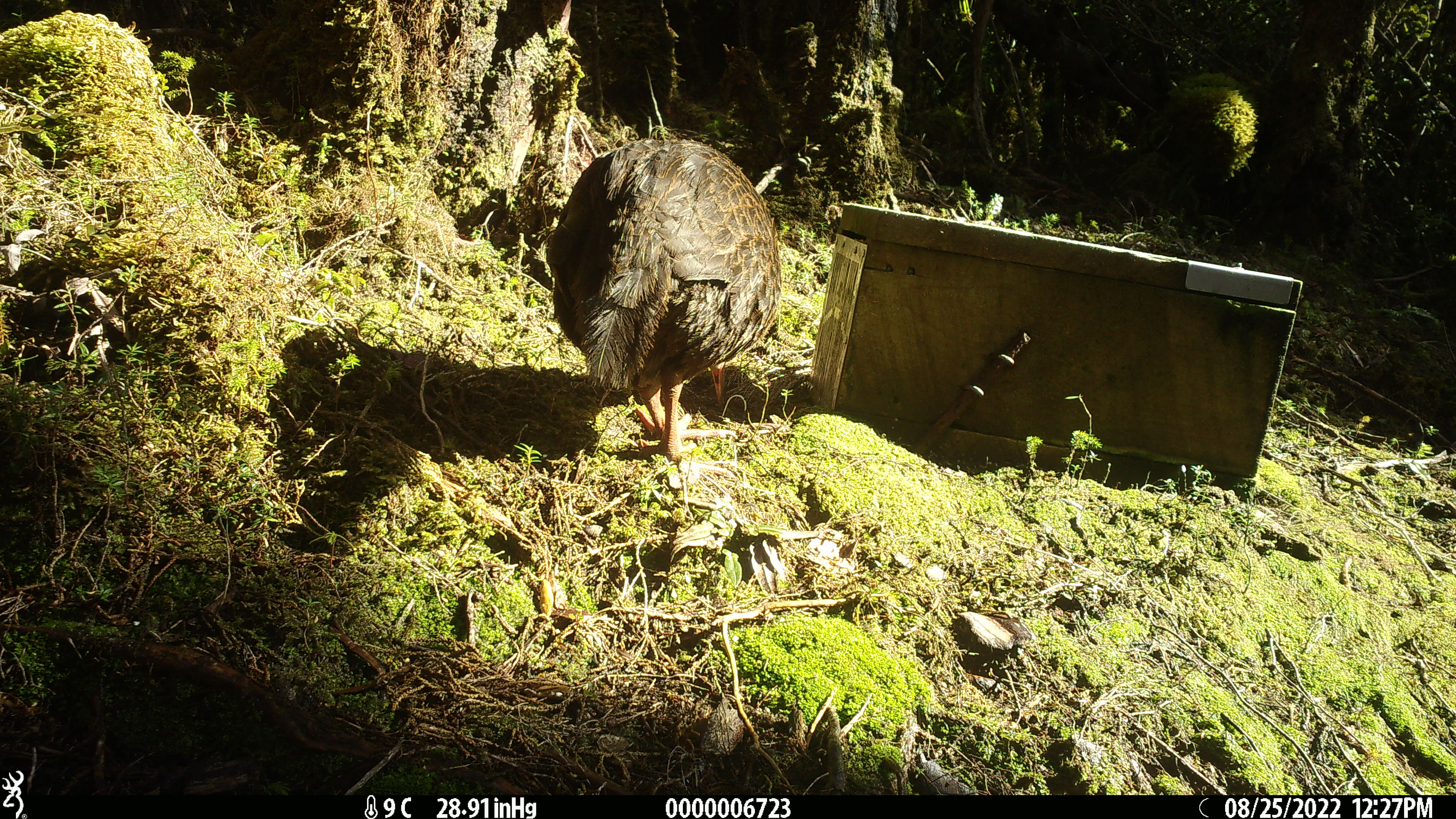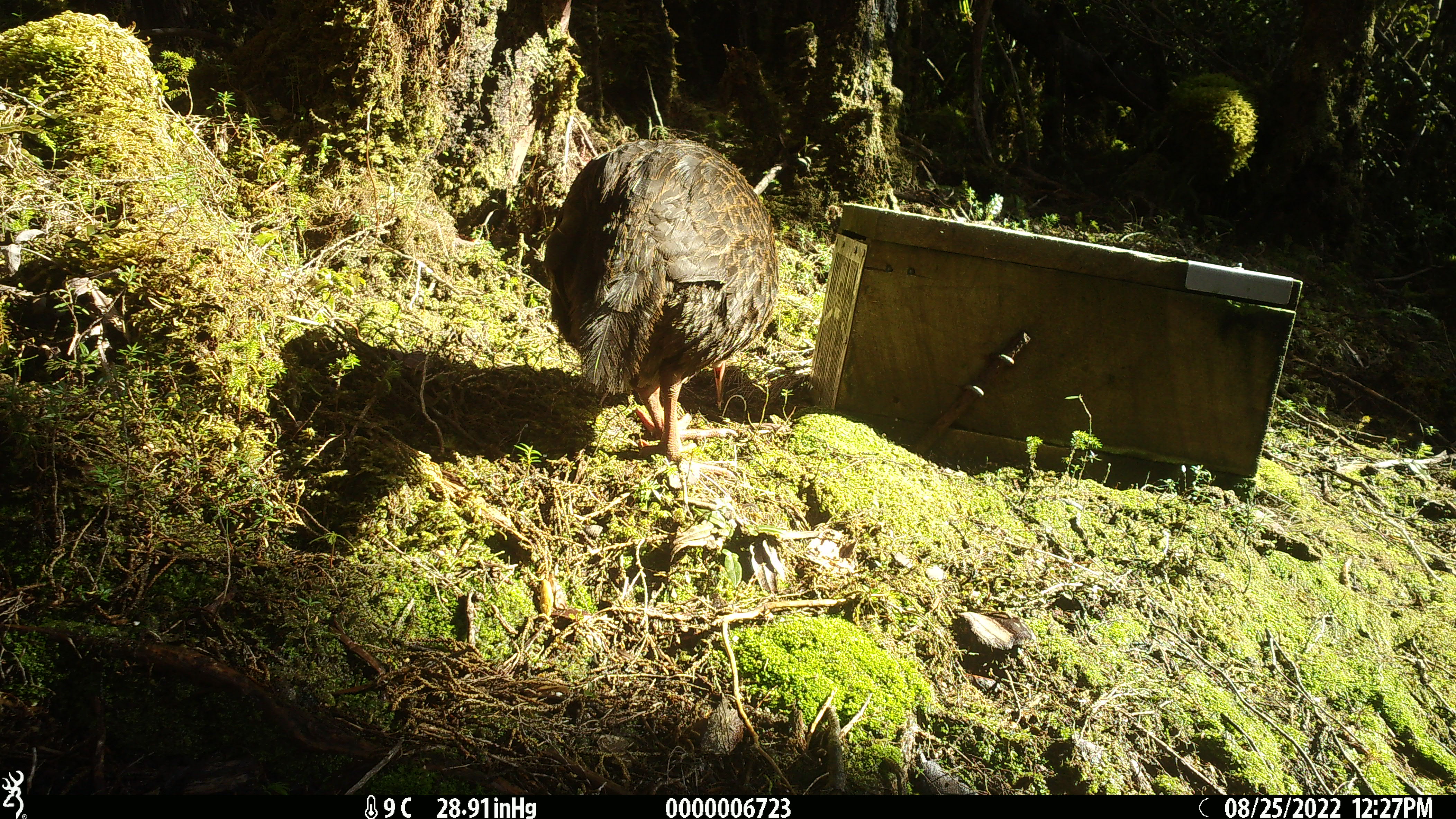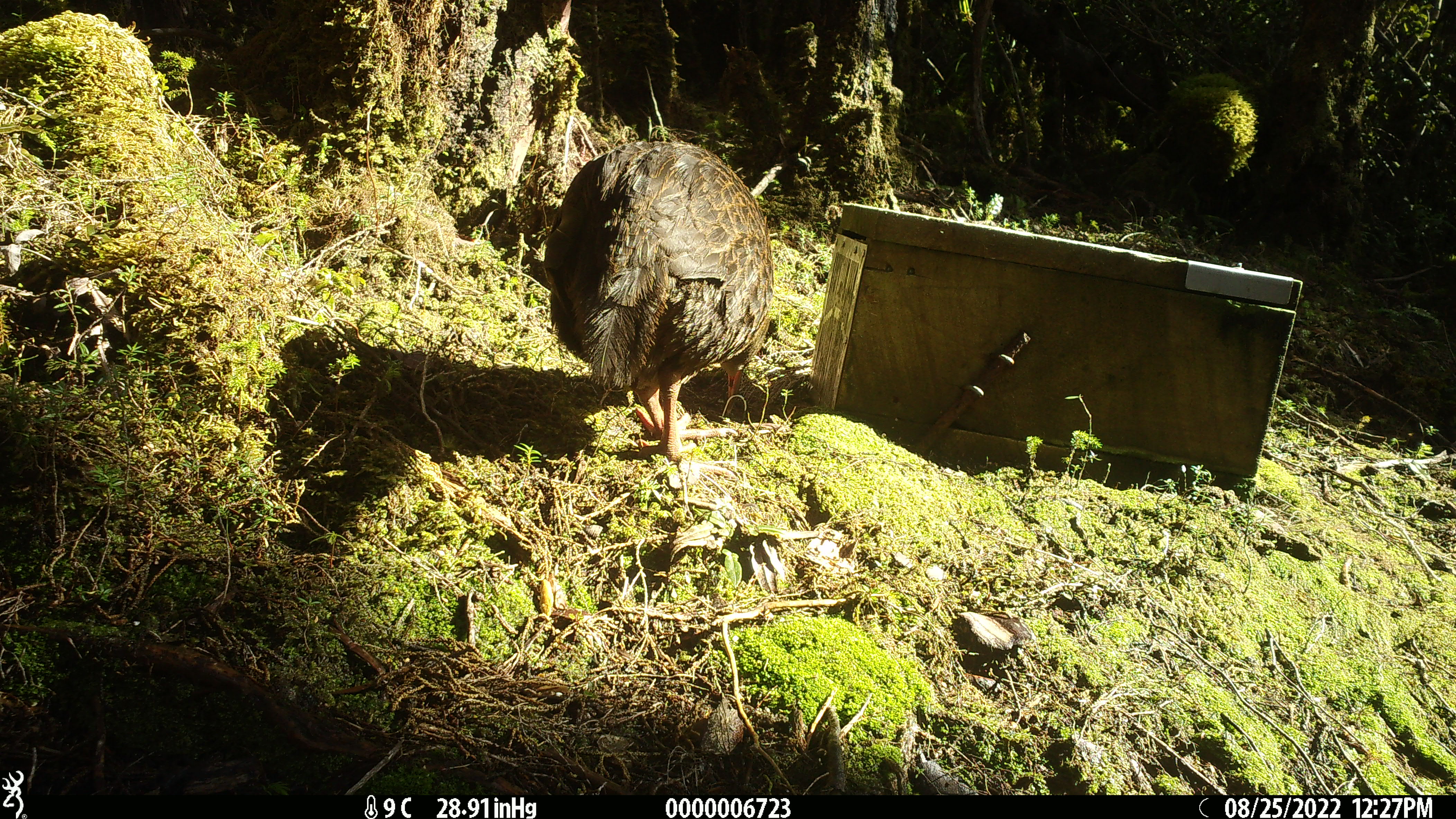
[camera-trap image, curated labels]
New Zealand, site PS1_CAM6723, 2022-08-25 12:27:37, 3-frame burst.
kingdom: Animalia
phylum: Chordata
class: Aves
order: Gruiformes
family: Rallidae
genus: Gallirallus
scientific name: Gallirallus australis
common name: weka